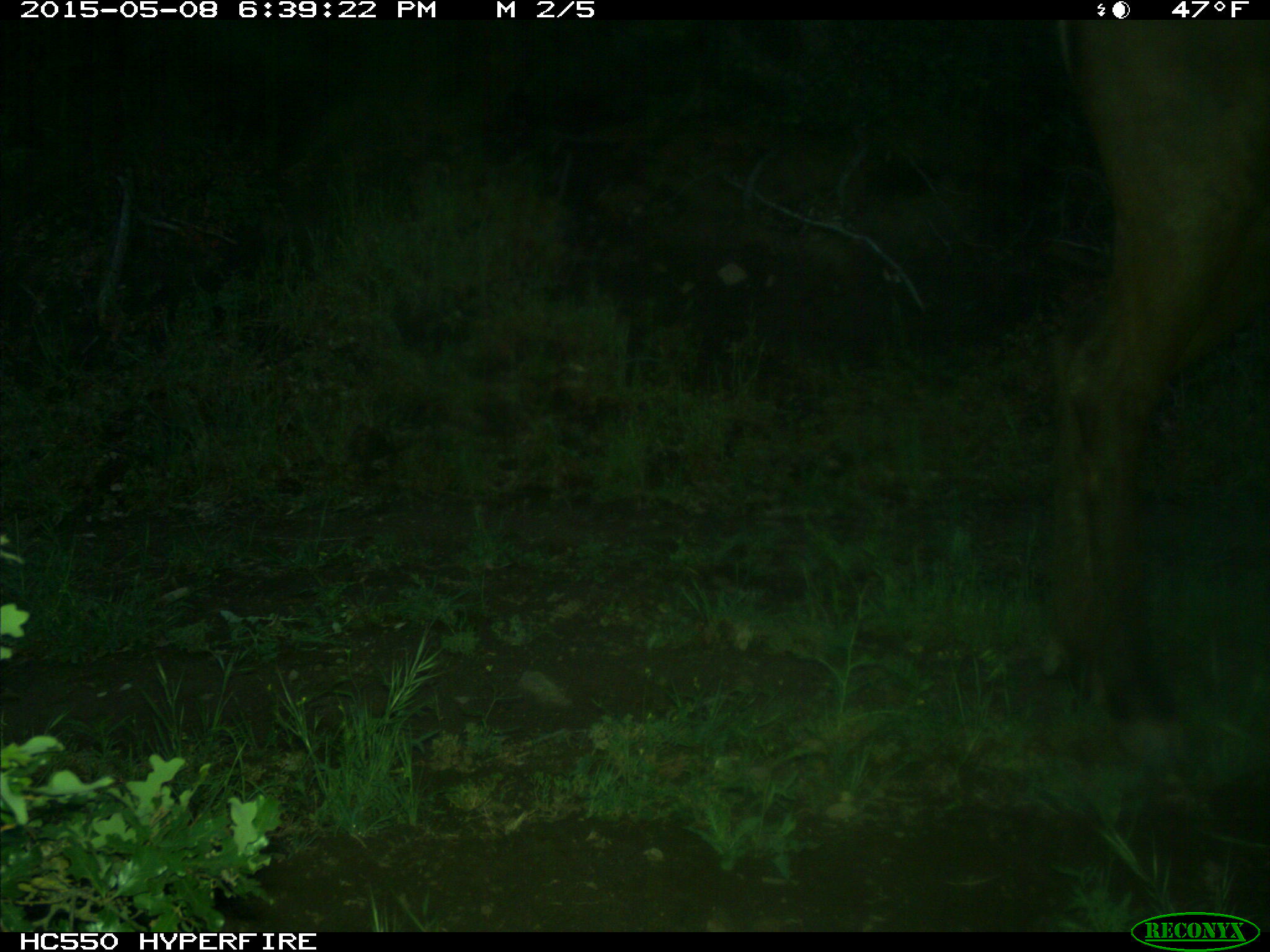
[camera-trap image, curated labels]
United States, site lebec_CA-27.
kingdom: Animalia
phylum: Chordata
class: Mammalia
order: Artiodactyla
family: Cervidae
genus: Cervus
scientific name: Cervus canadensis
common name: elk